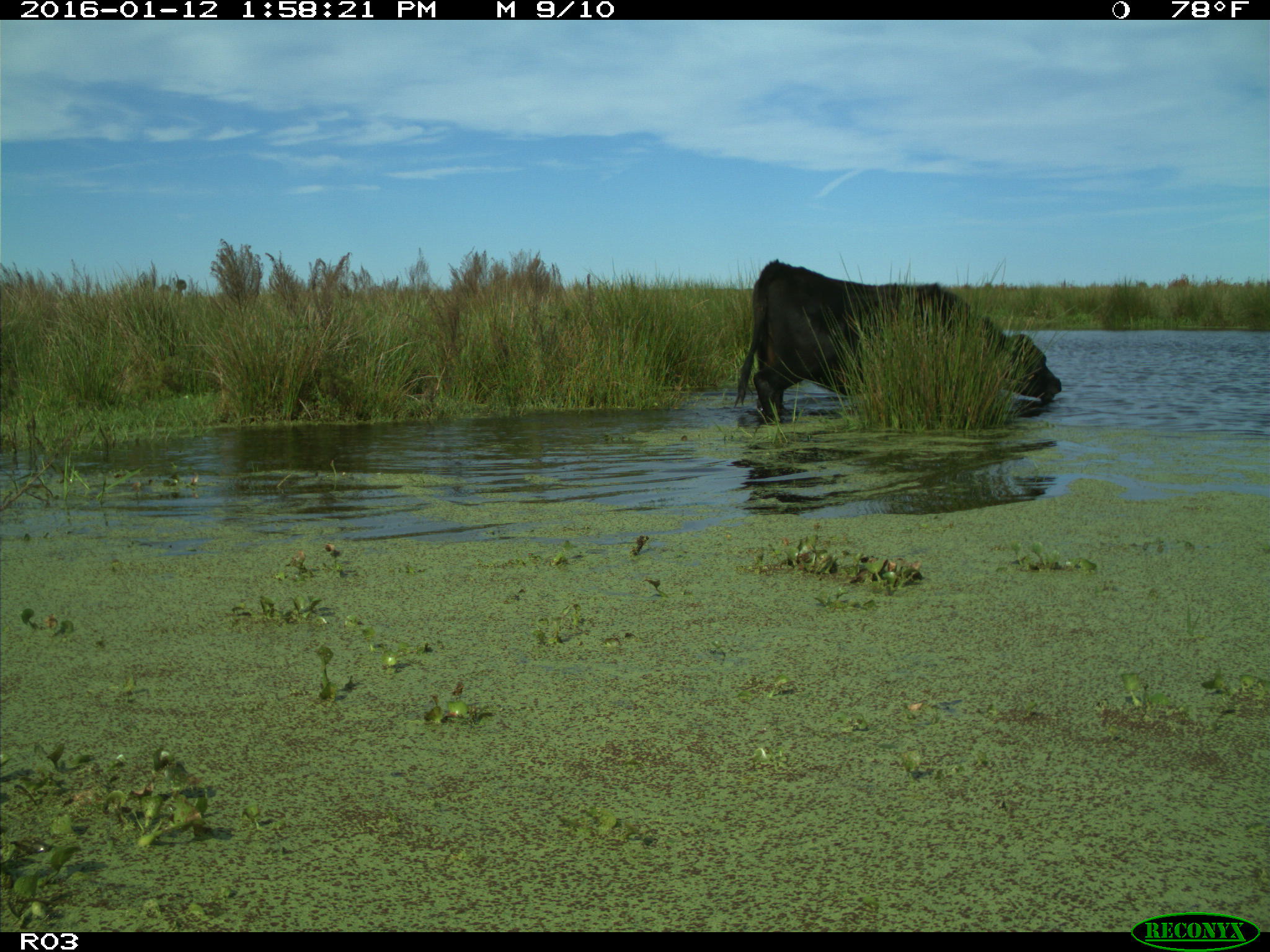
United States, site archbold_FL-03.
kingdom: Animalia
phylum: Chordata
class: Mammalia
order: Artiodactyla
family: Bovidae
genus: Bos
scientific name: Bos taurus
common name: domestic cow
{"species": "Bos taurus (domestic cow)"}